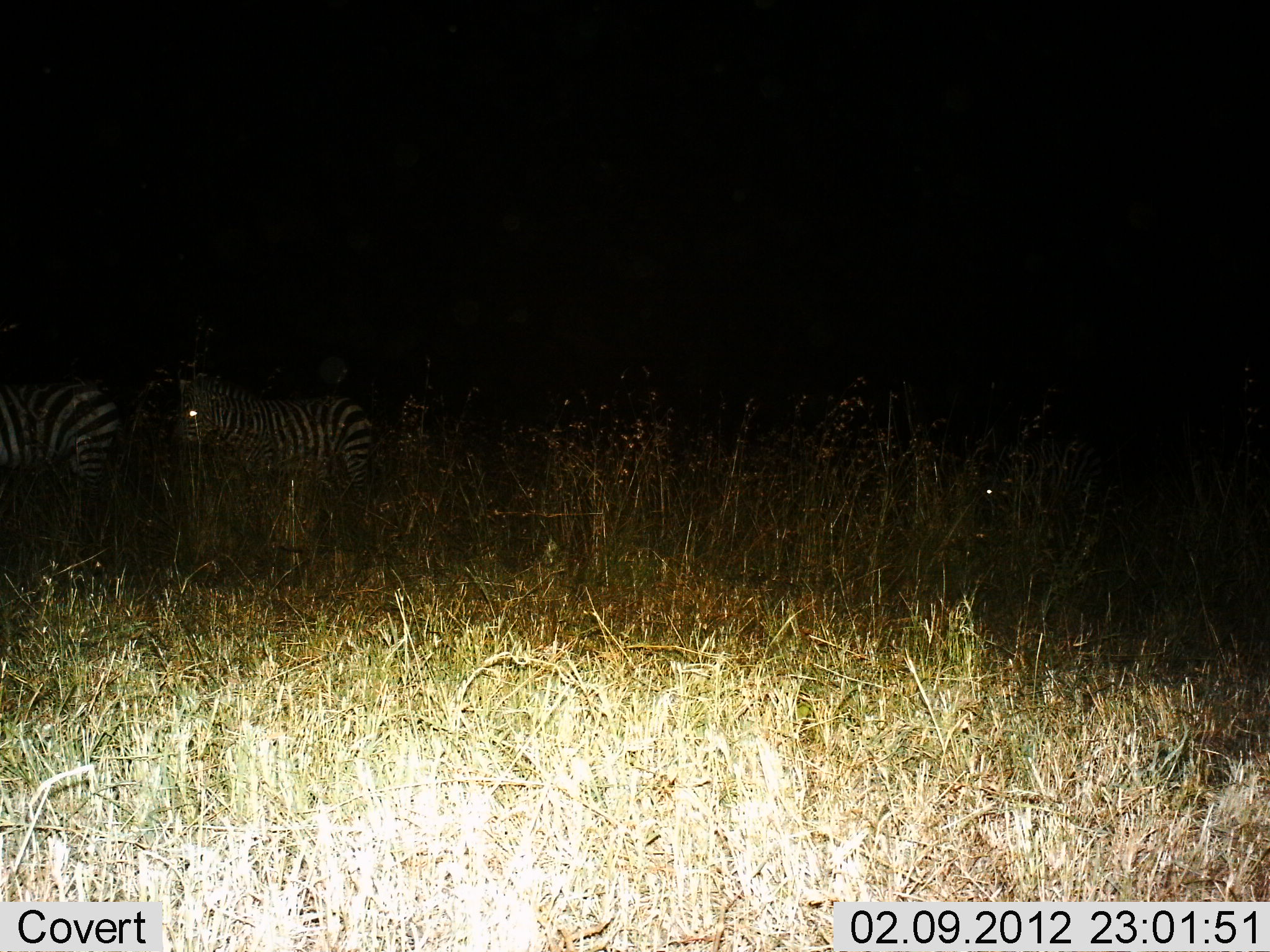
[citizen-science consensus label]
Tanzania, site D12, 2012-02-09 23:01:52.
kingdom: Animalia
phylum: Chordata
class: Mammalia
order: Perissodactyla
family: Equidae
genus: Equus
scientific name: Equus quagga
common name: plains zebra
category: zebra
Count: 2.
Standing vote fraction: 79%.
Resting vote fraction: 0%.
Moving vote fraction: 21%.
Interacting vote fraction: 0%.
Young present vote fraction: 11%.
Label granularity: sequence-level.